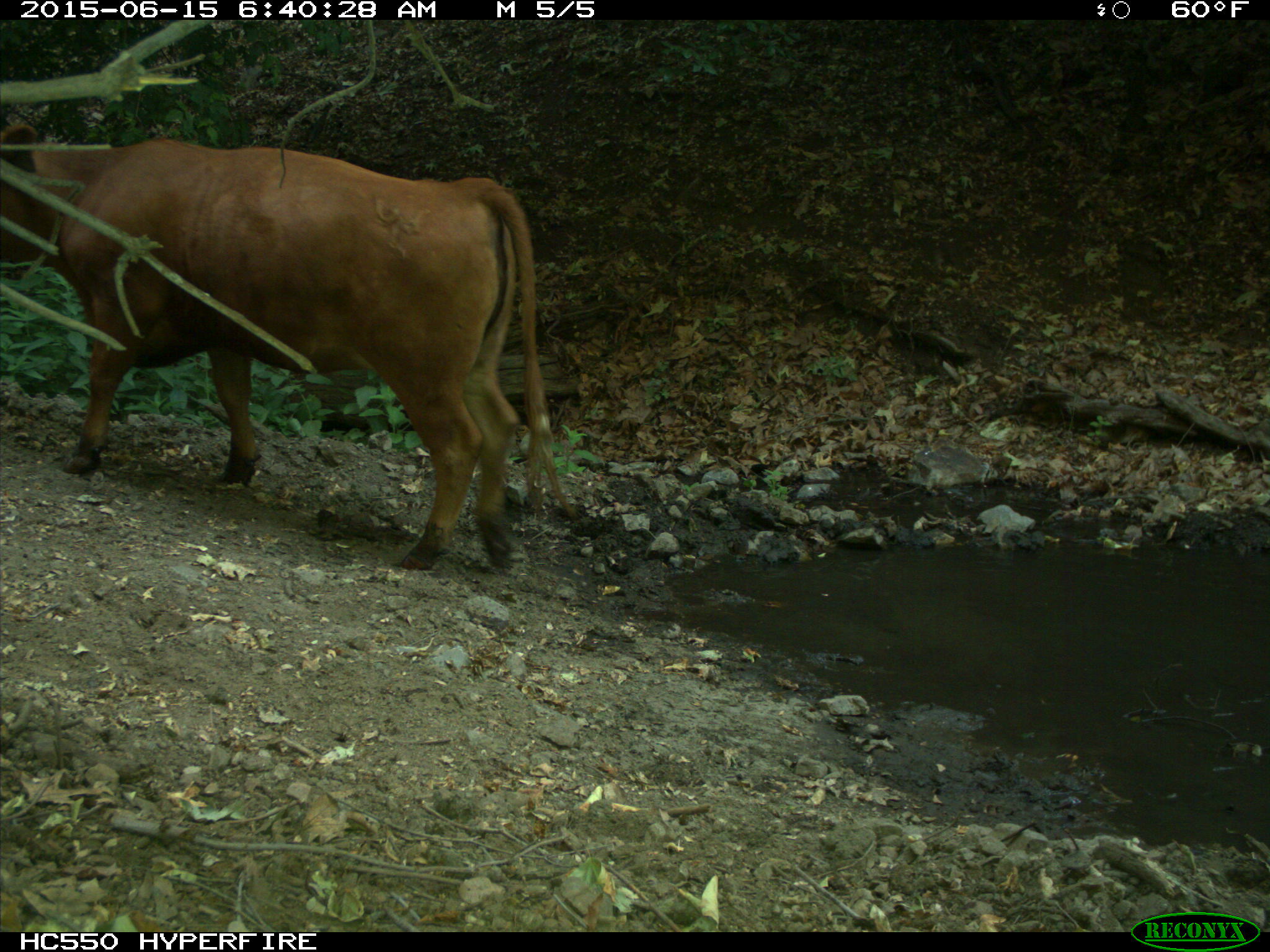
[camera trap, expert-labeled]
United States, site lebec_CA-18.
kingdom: Animalia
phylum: Chordata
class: Mammalia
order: Artiodactyla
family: Bovidae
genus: Bos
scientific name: Bos taurus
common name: domestic cow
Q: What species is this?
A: Bos taurus (domestic cow).